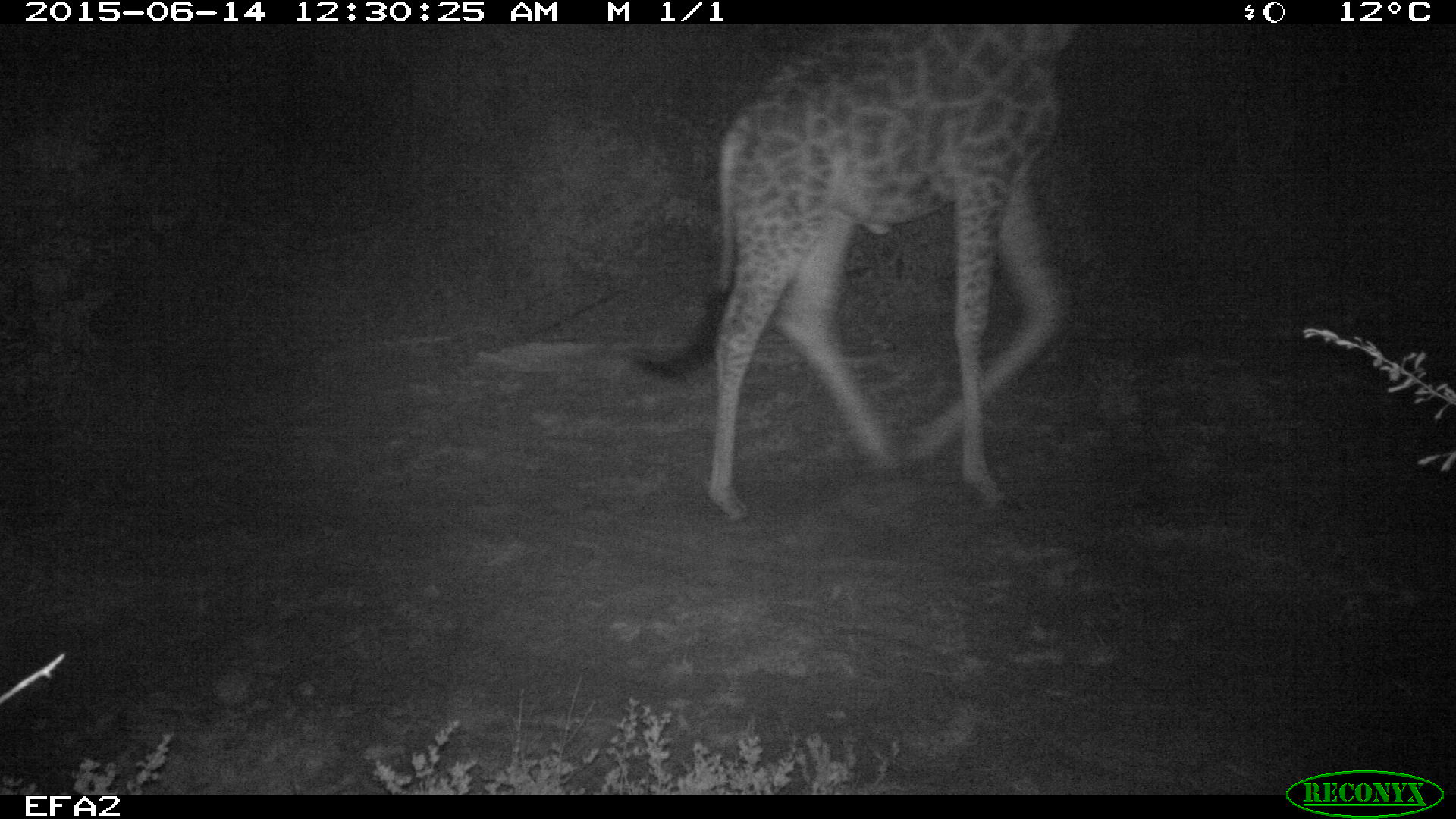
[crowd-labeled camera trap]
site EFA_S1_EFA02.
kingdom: Animalia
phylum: Chordata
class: Mammalia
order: Artiodactyla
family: Giraffidae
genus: Giraffa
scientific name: Giraffa camelopardalis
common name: giraffe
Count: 1.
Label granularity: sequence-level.